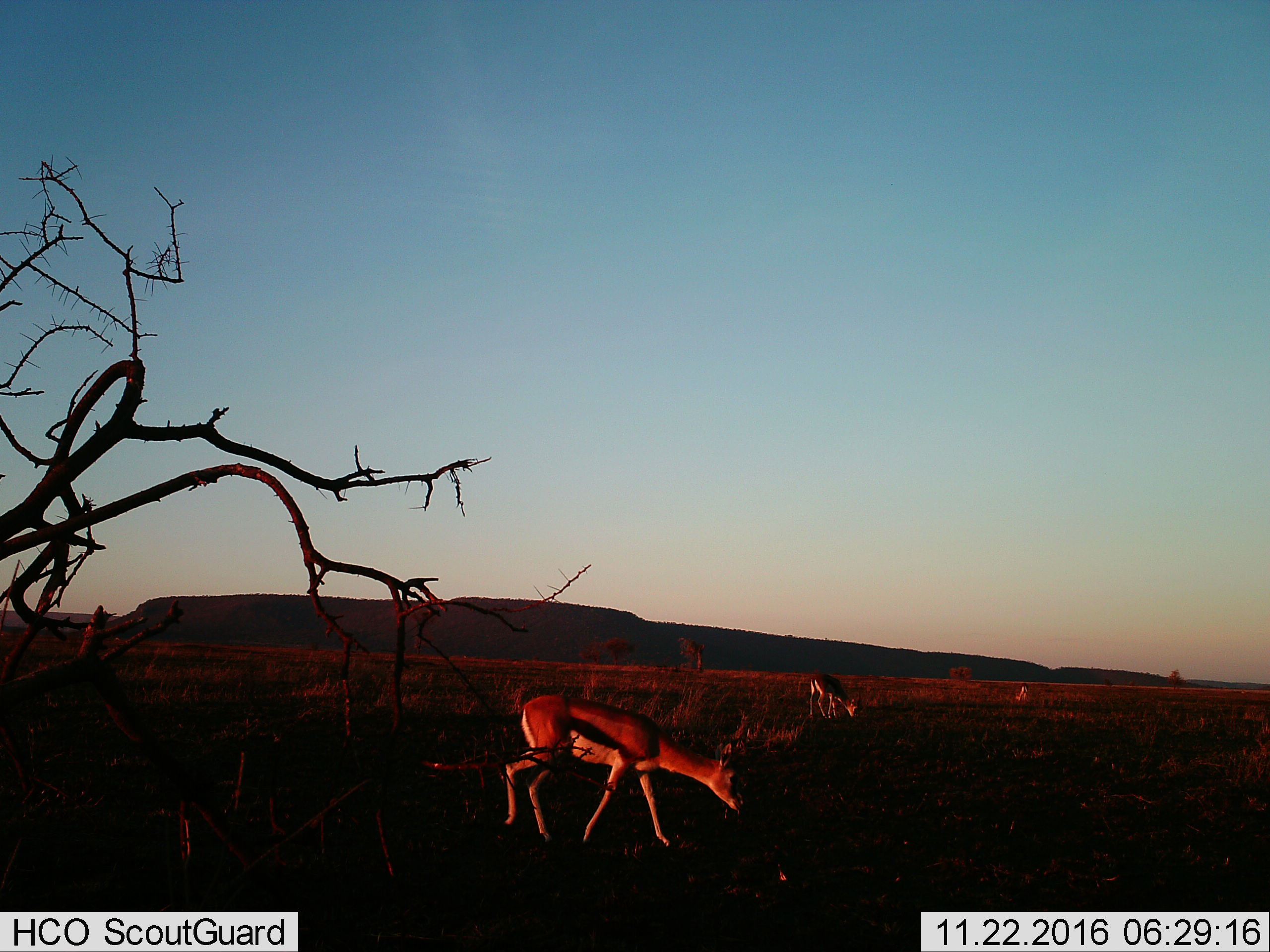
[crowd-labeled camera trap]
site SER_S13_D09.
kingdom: Animalia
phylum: Chordata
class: Mammalia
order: Artiodactyla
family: Bovidae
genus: Eudorcas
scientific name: Eudorcas thomsonii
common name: thomson's gazelle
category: gazellethomsons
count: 3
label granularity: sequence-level